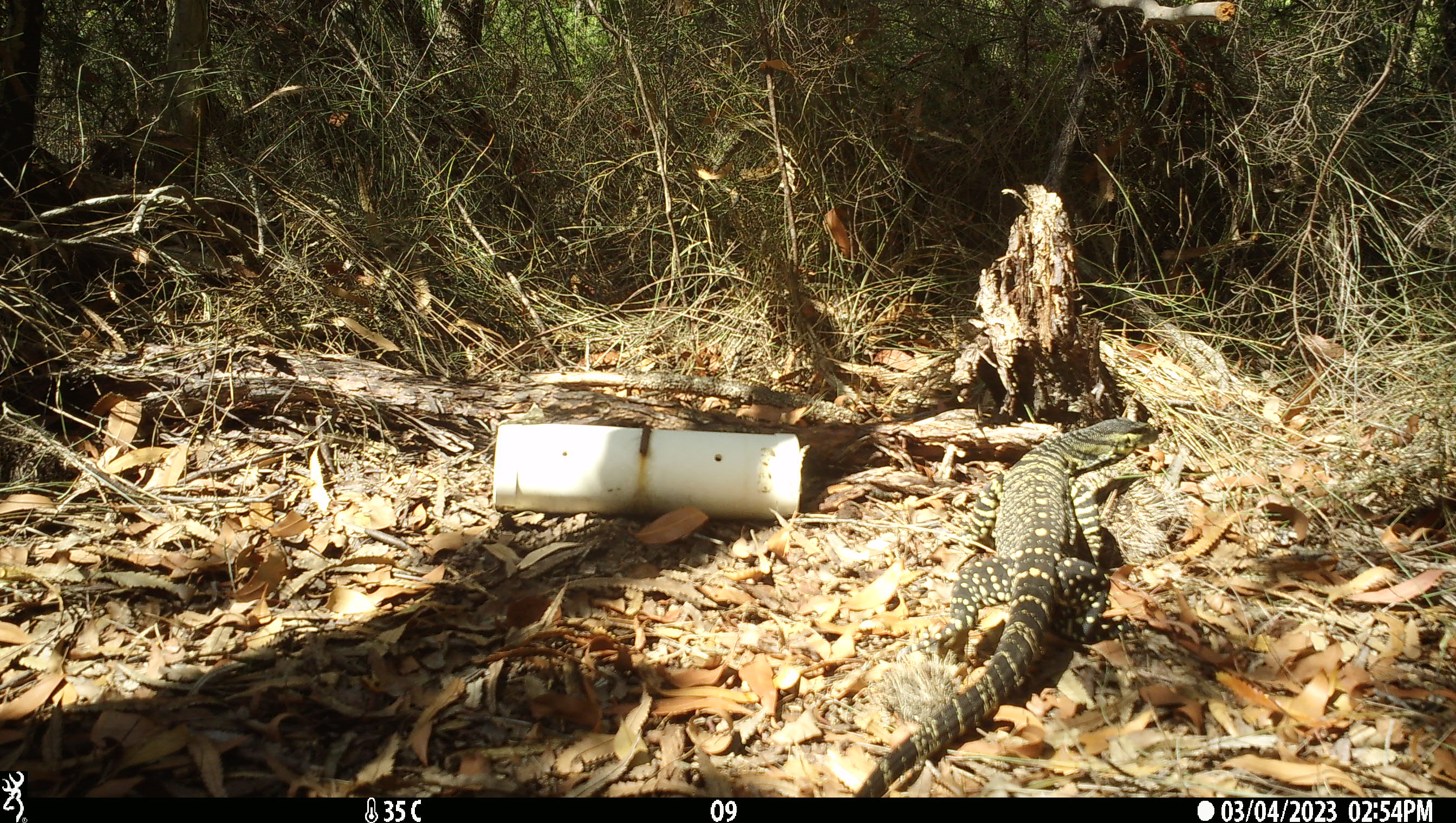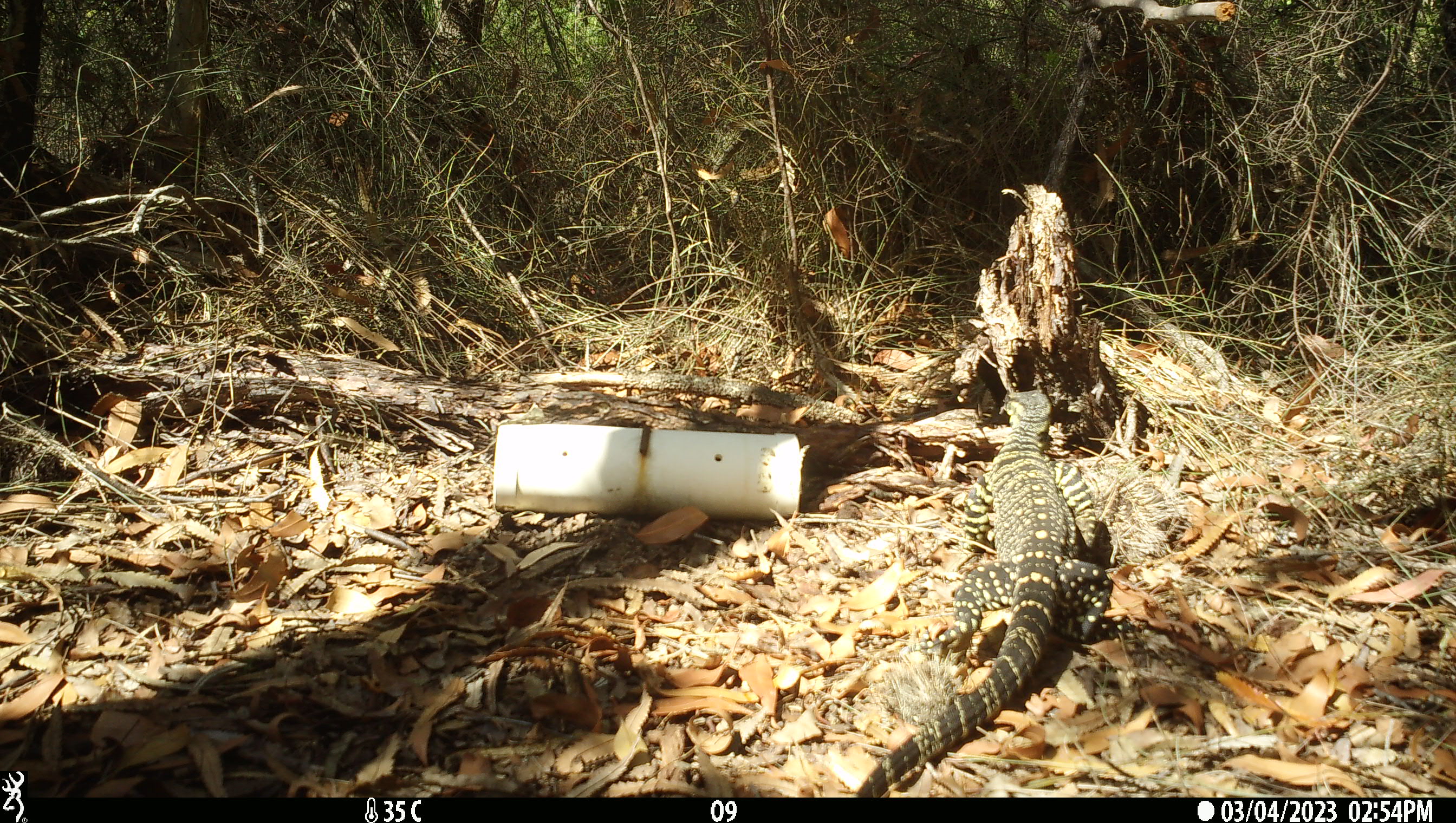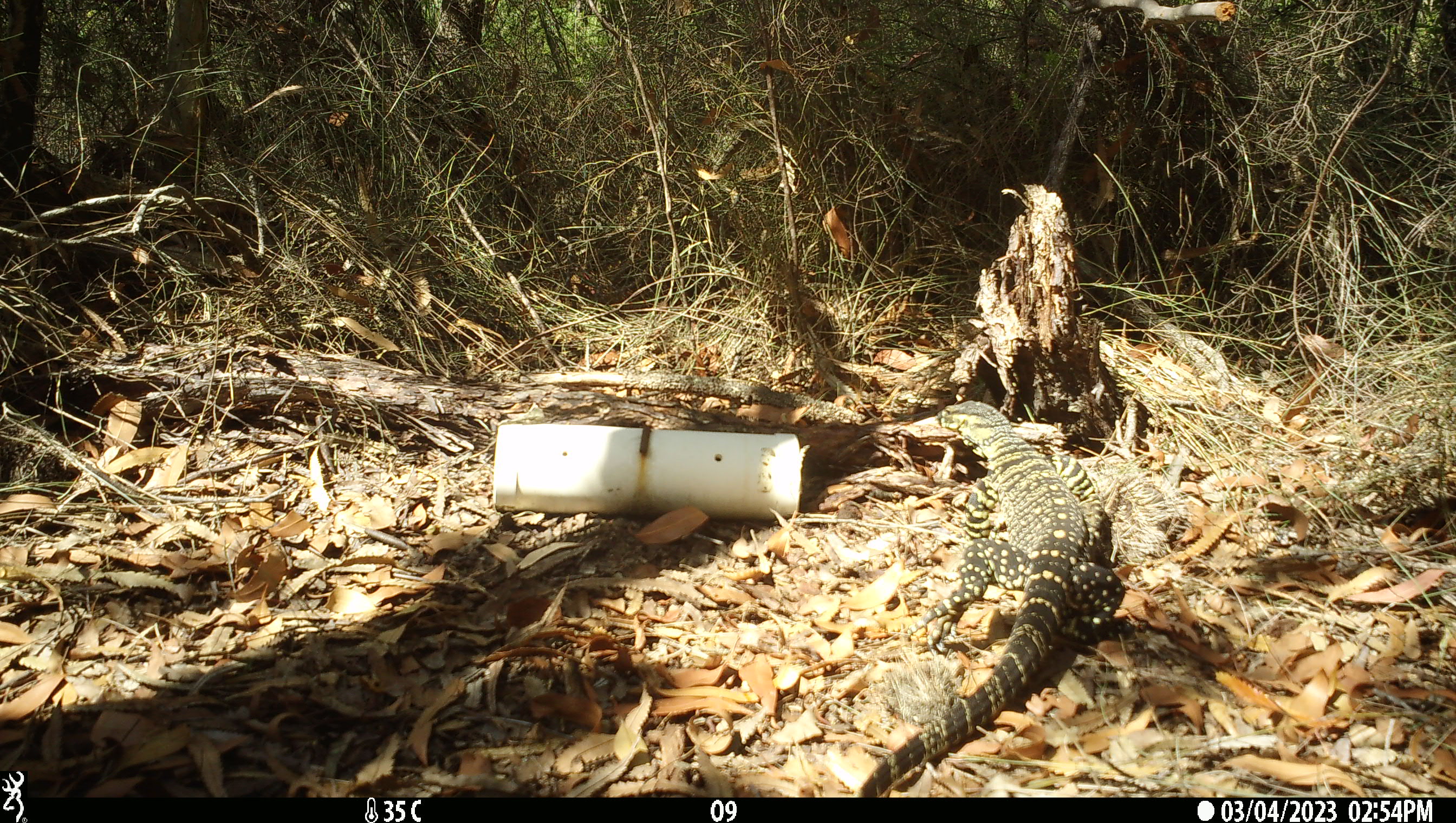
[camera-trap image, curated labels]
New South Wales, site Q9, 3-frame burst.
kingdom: Animalia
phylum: Chordata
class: Reptilia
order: Squamata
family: Varanidae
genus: Varanus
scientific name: Varanus varius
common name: lace monitor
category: goanna